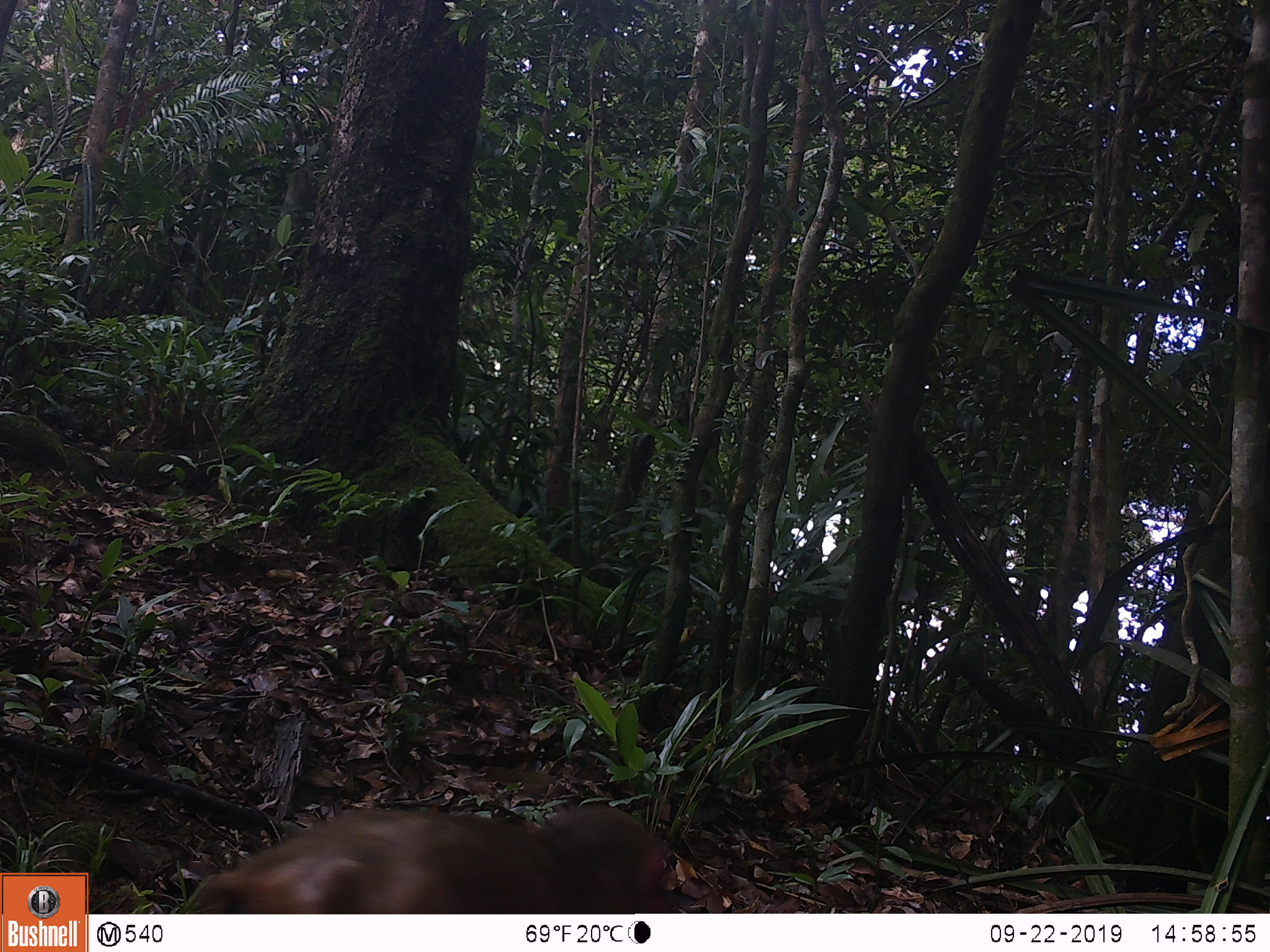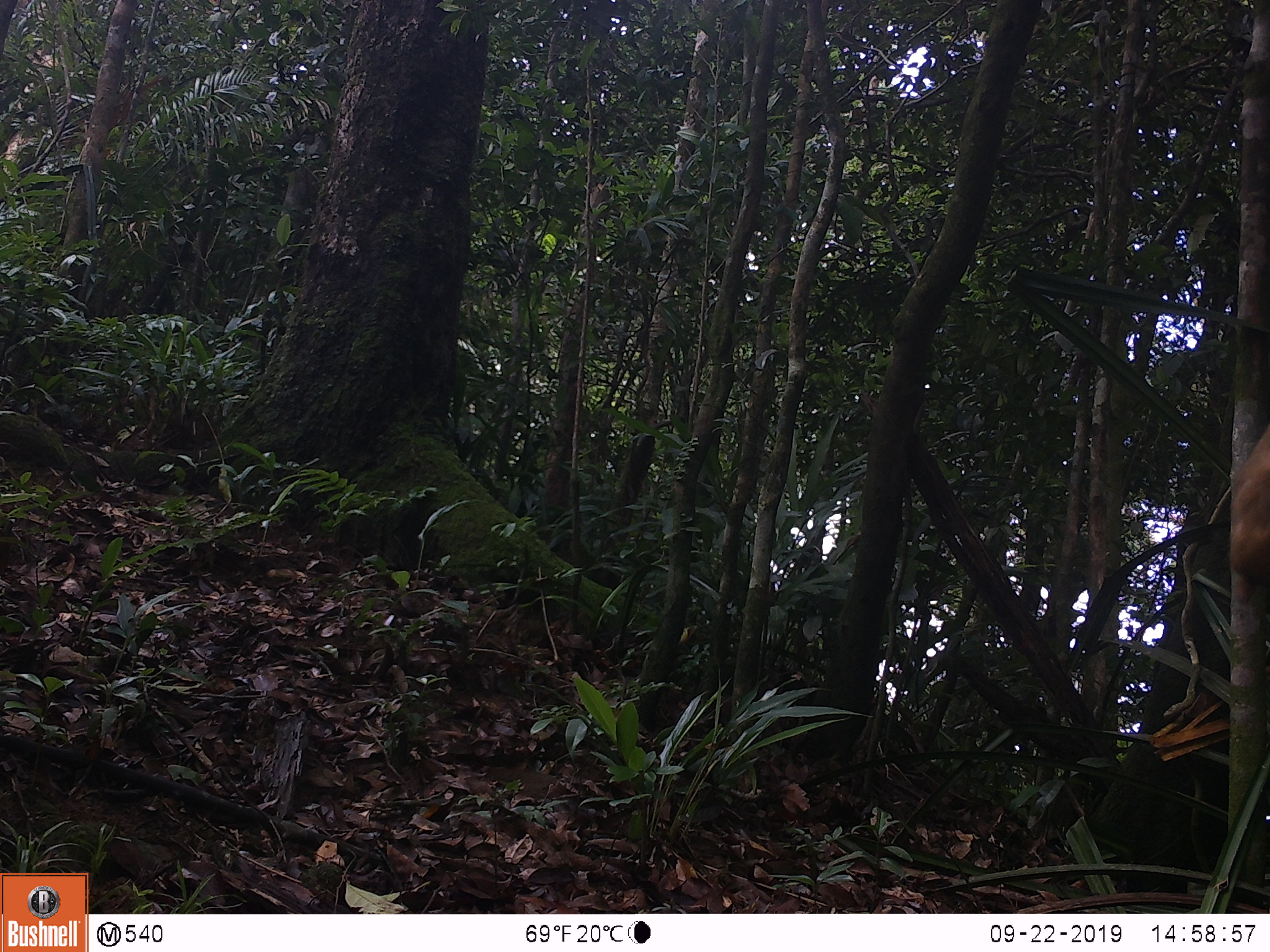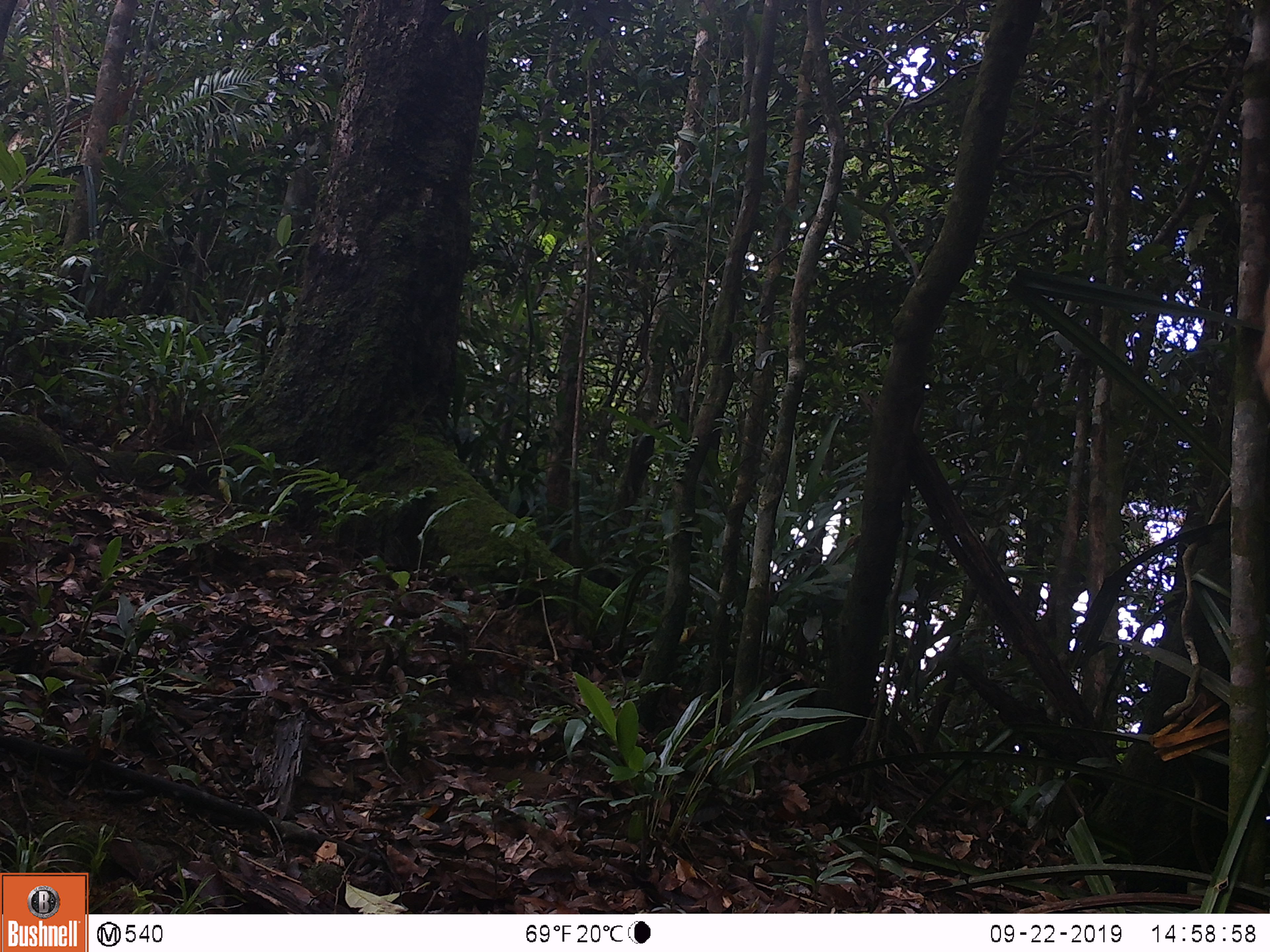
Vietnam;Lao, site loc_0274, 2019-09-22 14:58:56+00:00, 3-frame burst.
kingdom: Animalia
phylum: Chordata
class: Mammalia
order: Primates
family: Cercopithecidae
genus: Macaca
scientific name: Macaca arctoides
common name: stump-tailed macaque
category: stump tailed macaque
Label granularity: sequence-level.